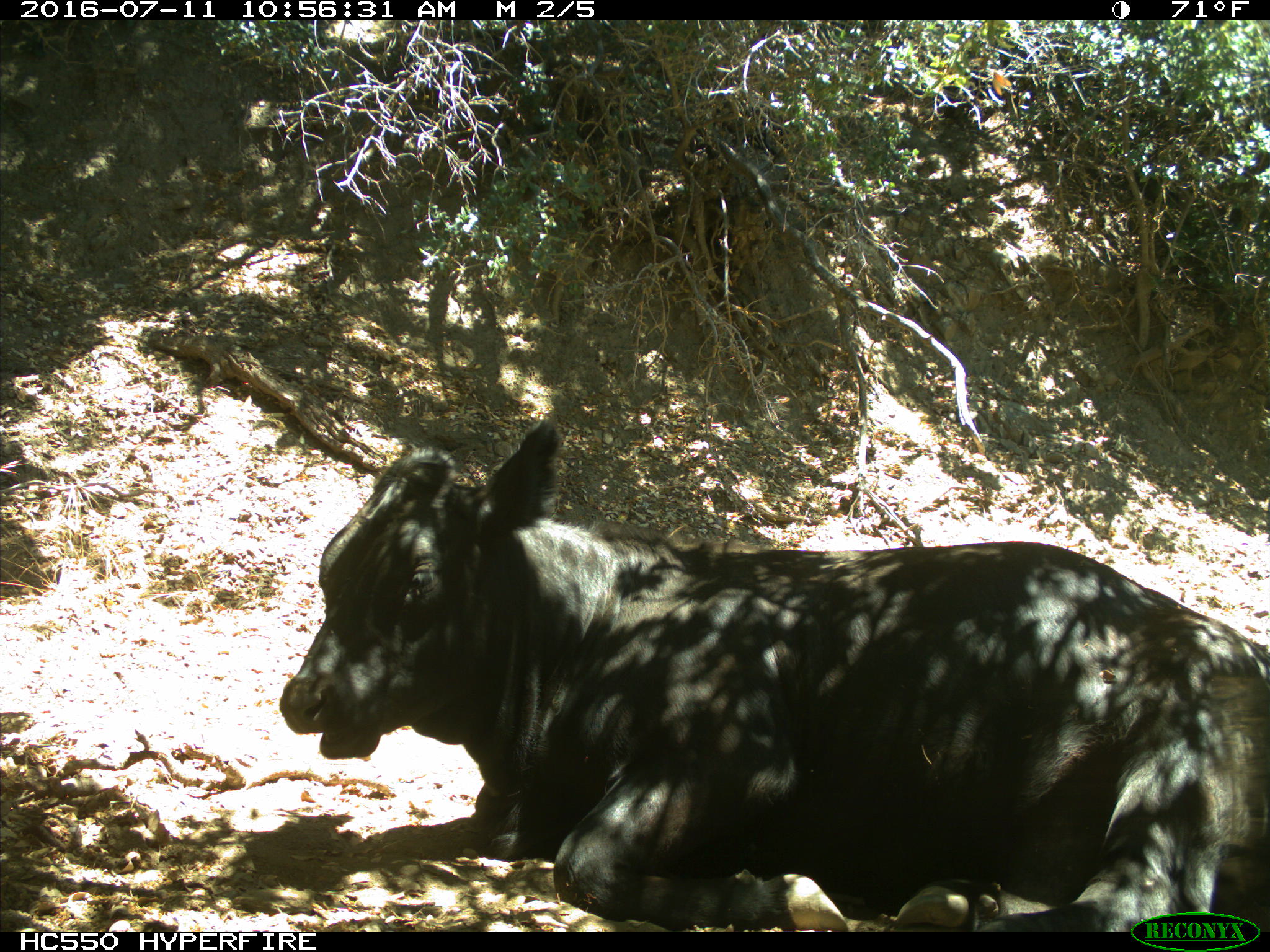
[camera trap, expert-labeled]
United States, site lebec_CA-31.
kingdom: Animalia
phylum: Chordata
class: Mammalia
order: Artiodactyla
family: Bovidae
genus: Bos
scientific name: Bos taurus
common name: domestic cow